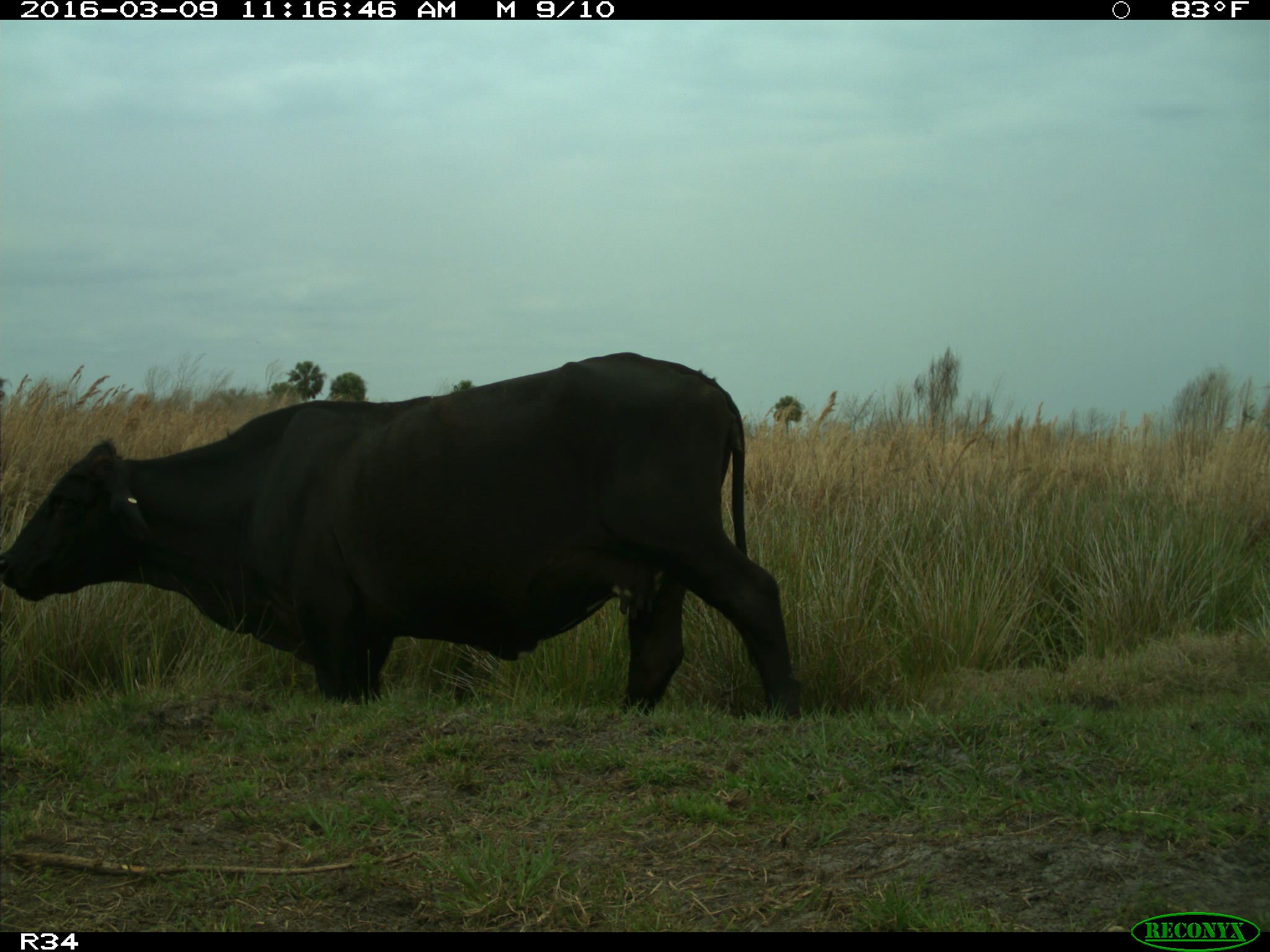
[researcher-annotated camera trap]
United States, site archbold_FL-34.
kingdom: Animalia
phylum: Chordata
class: Mammalia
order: Artiodactyla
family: Bovidae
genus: Bos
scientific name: Bos taurus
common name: domestic cow